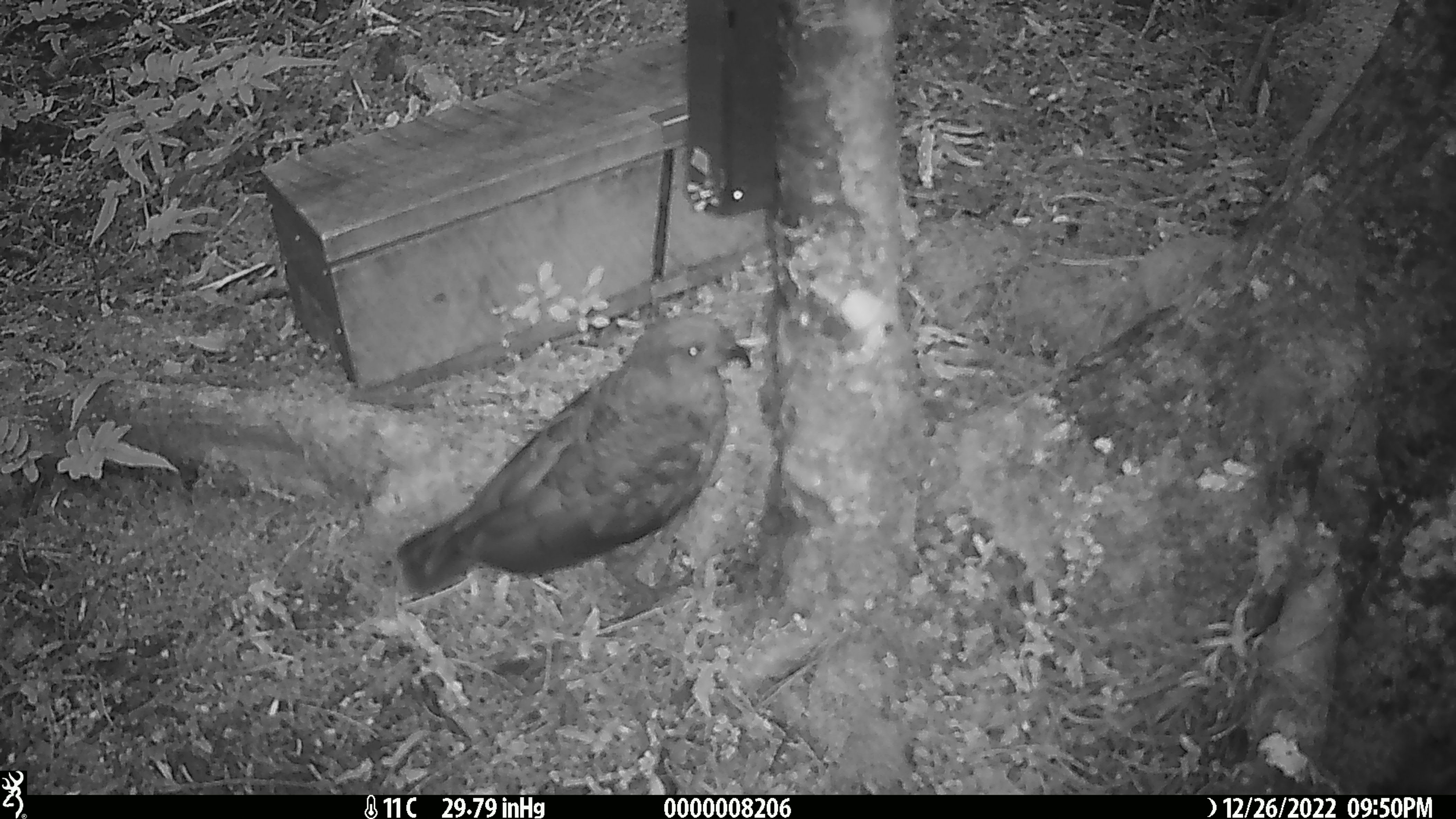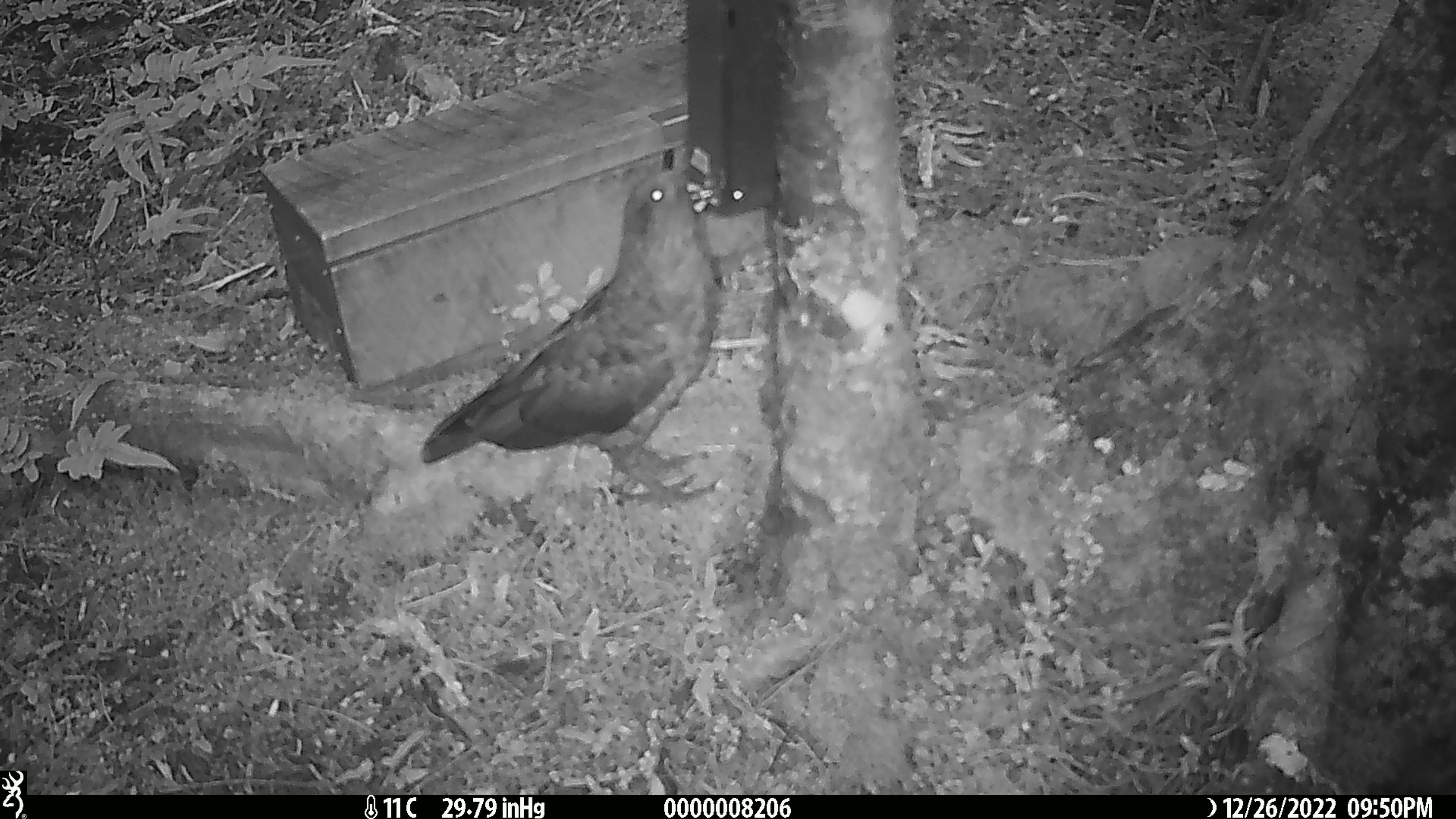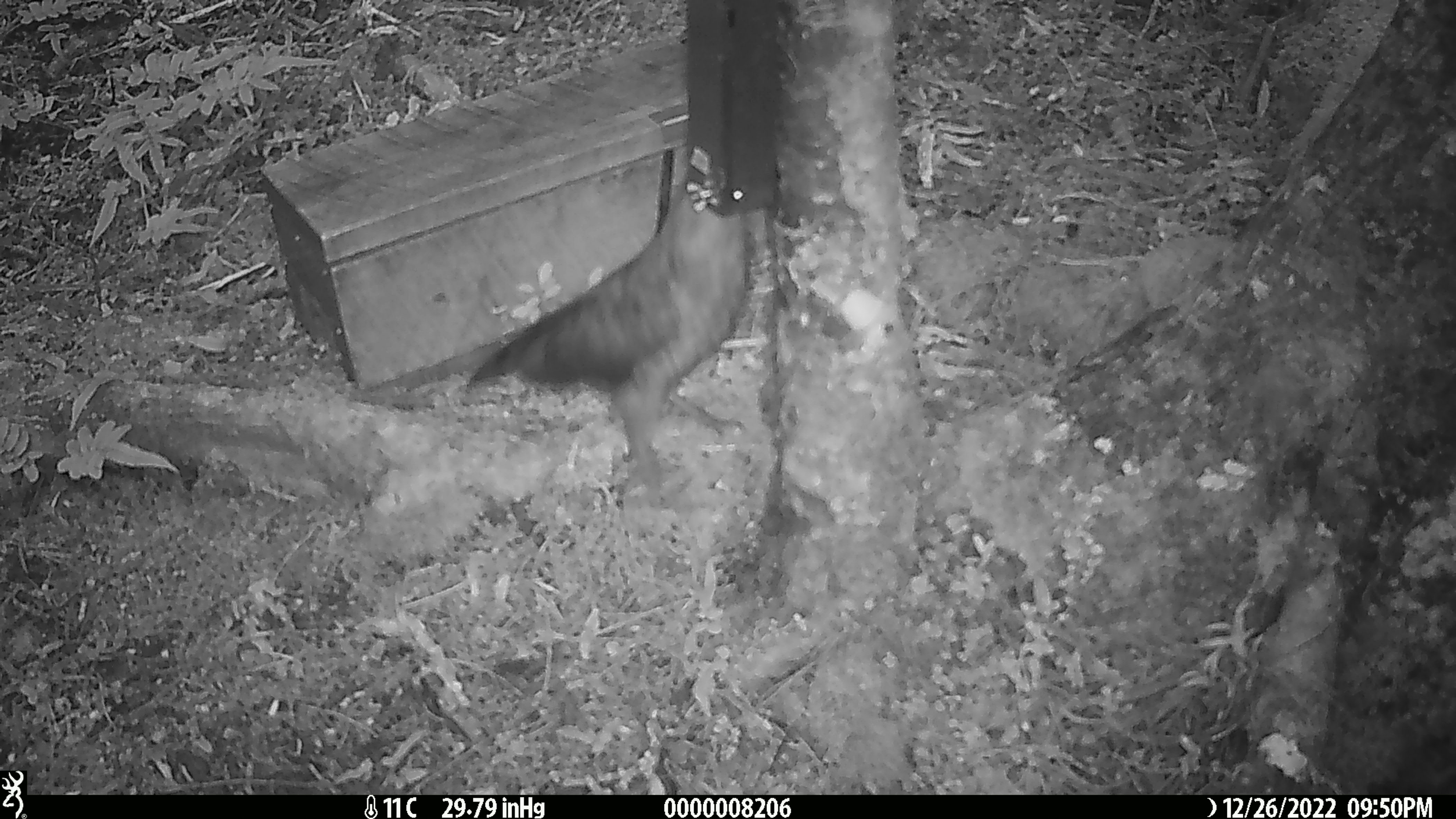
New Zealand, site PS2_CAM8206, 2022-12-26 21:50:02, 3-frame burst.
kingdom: Animalia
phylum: Chordata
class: Aves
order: Psittaciformes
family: Strigopidae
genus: Nestor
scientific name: Nestor notabilis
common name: kea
Kea (Nestor notabilis).